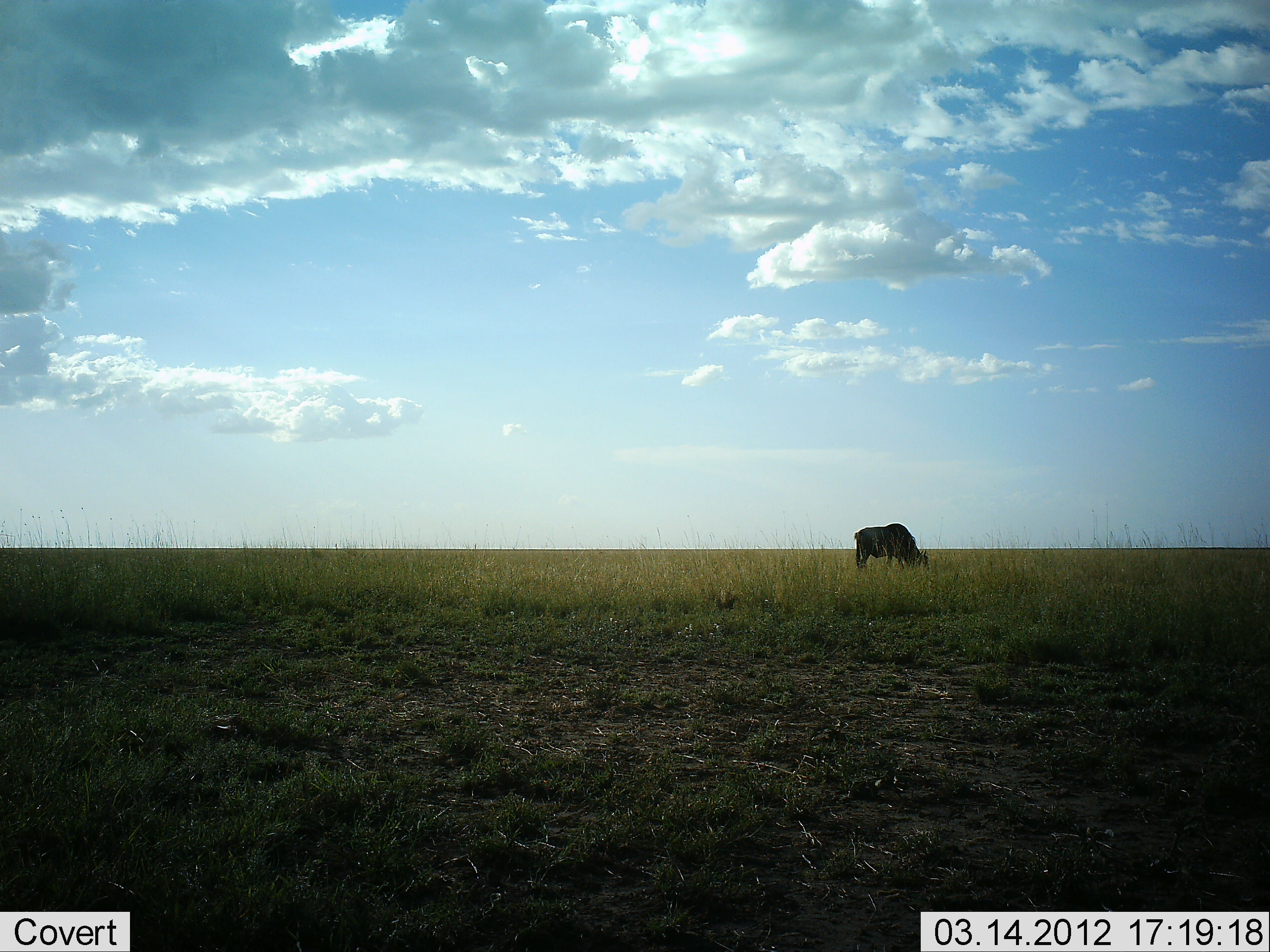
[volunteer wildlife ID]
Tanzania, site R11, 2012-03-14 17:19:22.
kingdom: Animalia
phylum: Chordata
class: Mammalia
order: Artiodactyla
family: Bovidae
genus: Connochaetes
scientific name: Connochaetes taurinus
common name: blue wildebeest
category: wildebeest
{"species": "wildebeest (blue wildebeest) (Connochaetes taurinus)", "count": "1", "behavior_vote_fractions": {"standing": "26%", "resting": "0%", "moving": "0%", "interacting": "0%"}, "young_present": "0%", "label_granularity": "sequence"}